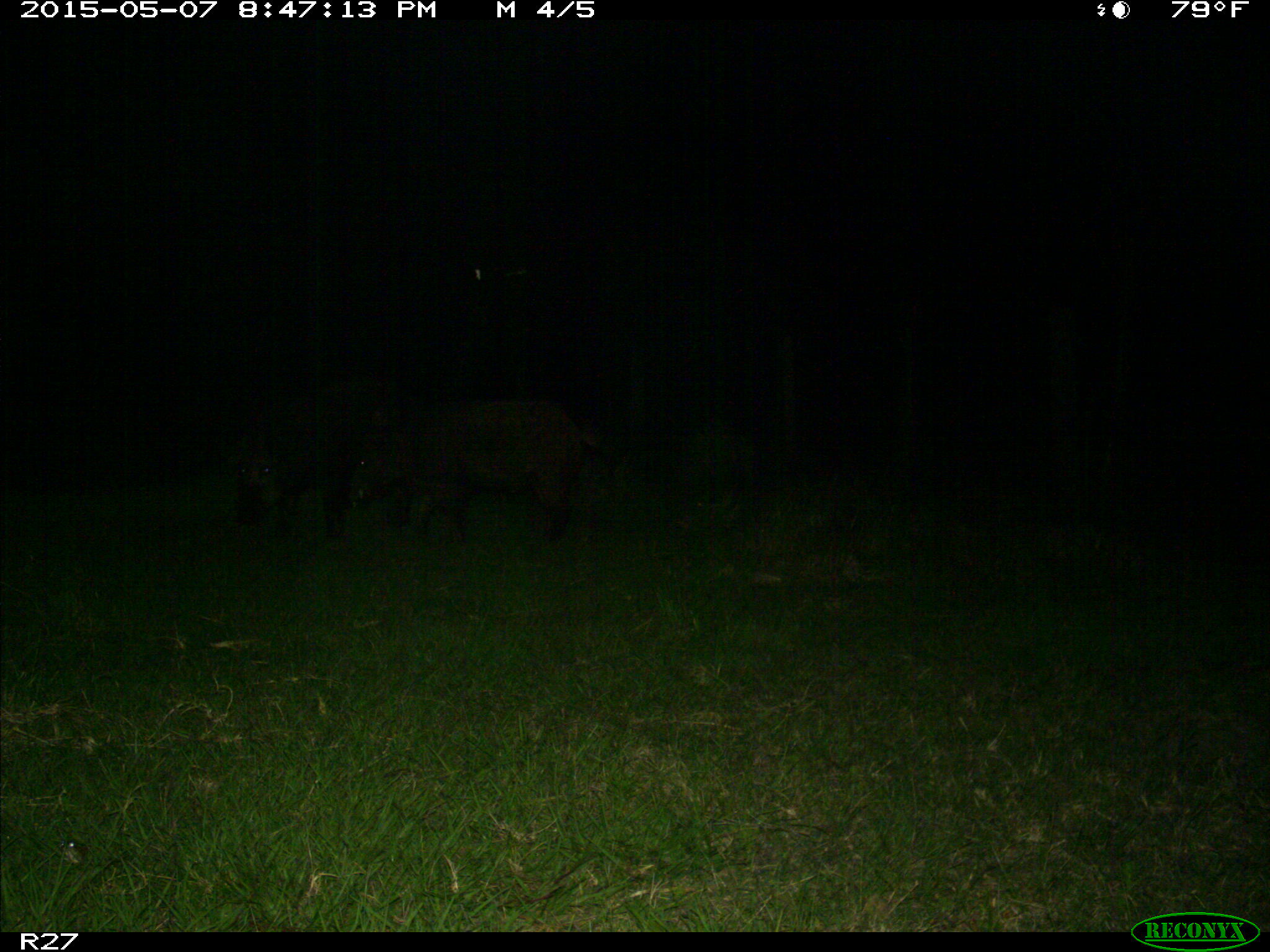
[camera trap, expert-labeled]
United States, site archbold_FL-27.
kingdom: Animalia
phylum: Chordata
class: Mammalia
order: Artiodactyla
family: Suidae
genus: Sus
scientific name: Sus scrofa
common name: wild boar